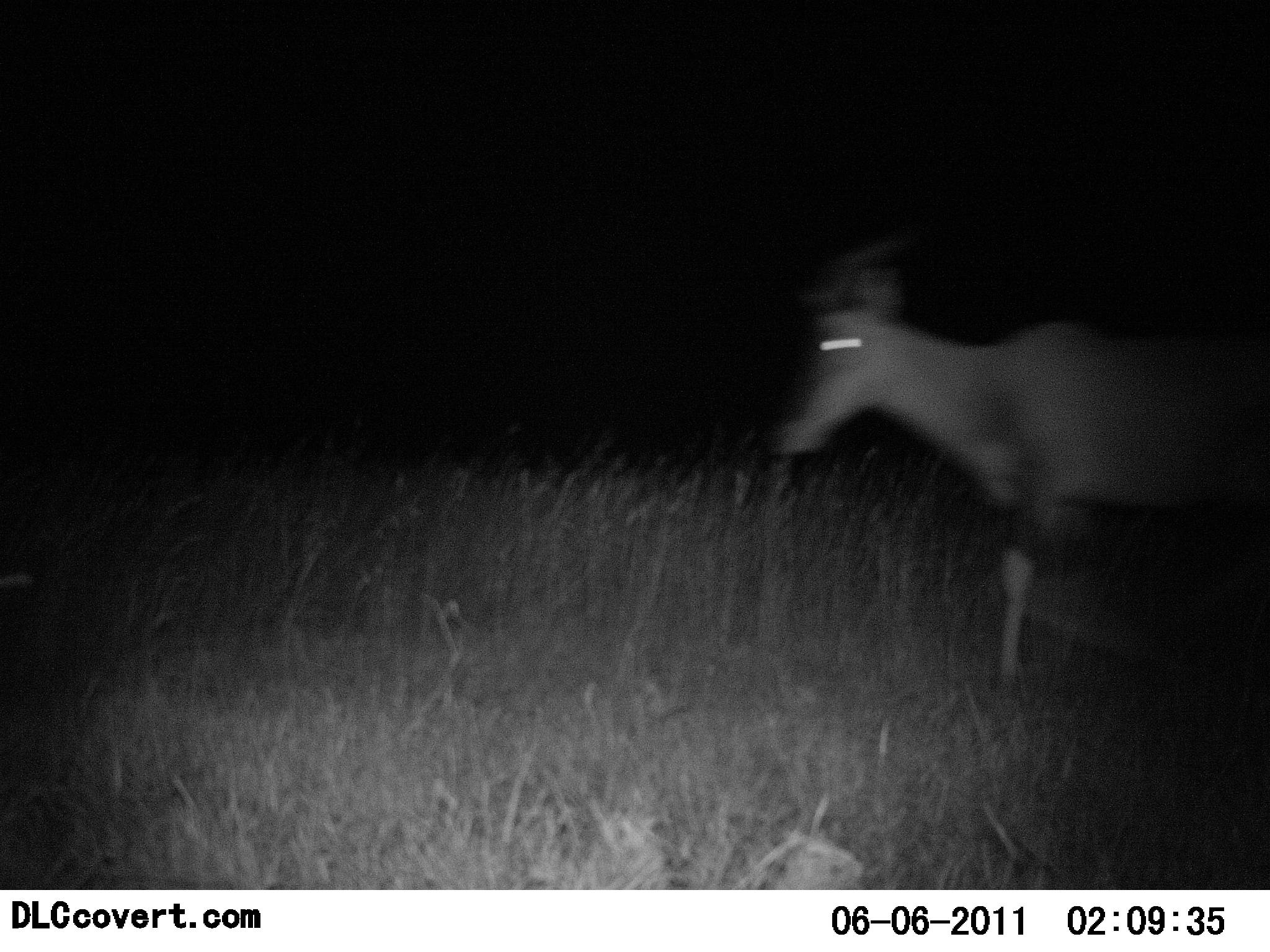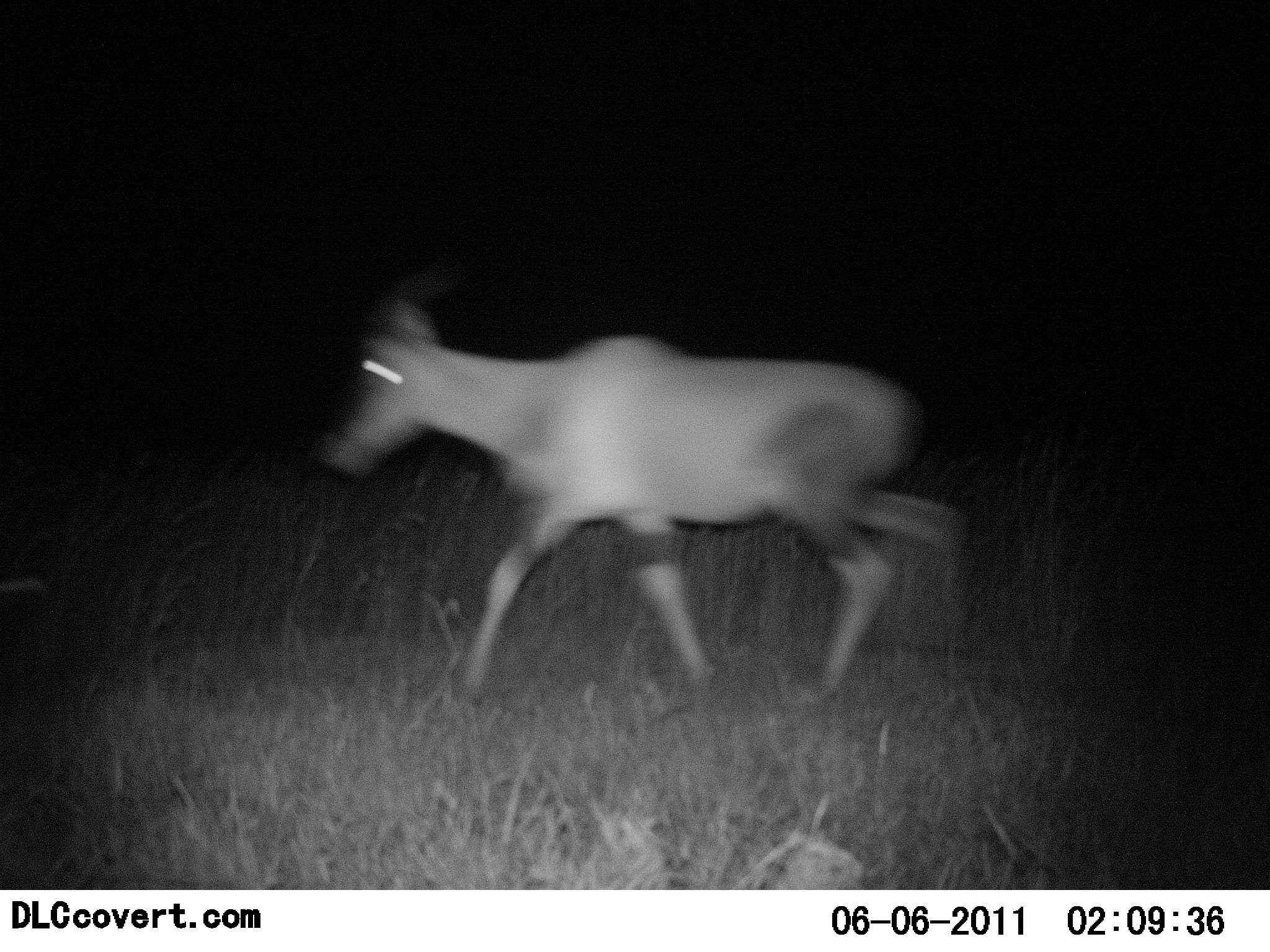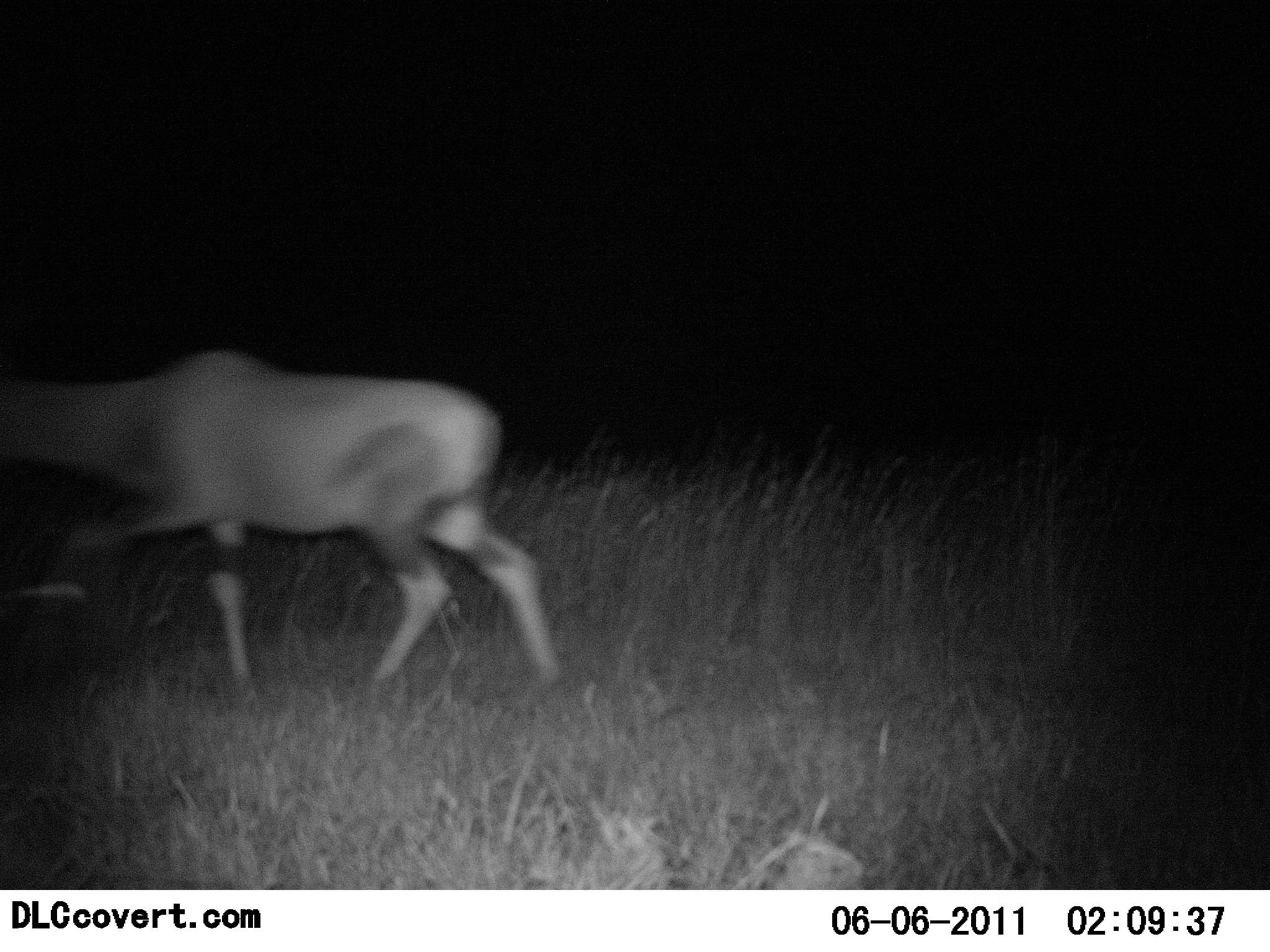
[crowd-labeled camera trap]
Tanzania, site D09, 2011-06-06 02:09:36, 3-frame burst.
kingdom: Animalia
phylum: Chordata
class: Mammalia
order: Artiodactyla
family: Bovidae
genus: Damaliscus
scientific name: Damaliscus lunatus jimela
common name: topi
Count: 1.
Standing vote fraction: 0%.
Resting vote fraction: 0%.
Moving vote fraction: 100%.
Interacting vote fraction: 0%.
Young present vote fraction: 0%.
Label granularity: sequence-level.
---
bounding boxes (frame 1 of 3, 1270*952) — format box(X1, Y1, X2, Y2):
animal: box(765, 224, 1268, 690)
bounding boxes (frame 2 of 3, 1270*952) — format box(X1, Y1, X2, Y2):
animal: box(323, 290, 969, 717)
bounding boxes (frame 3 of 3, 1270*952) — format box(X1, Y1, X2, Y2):
animal: box(1, 347, 563, 708)